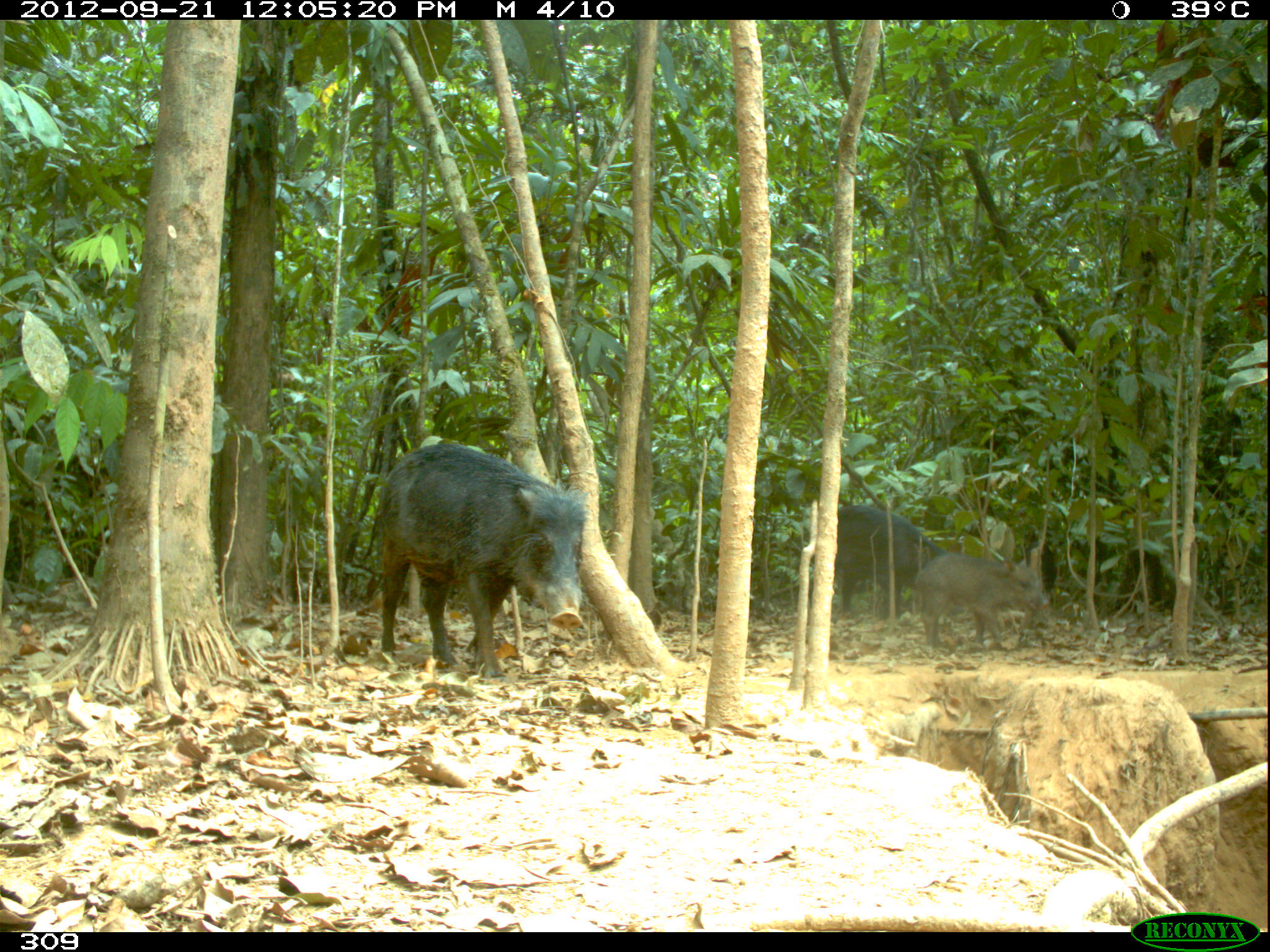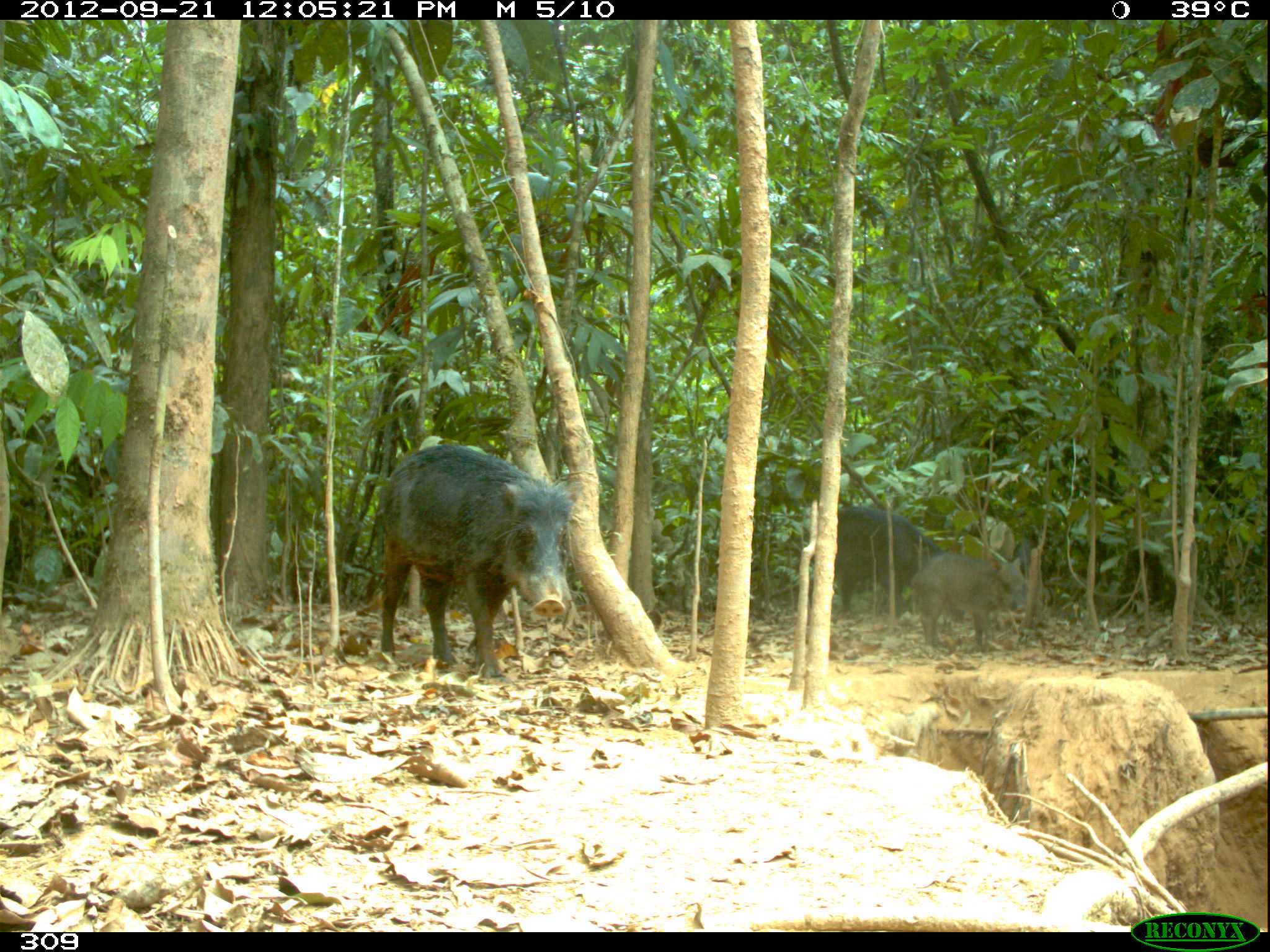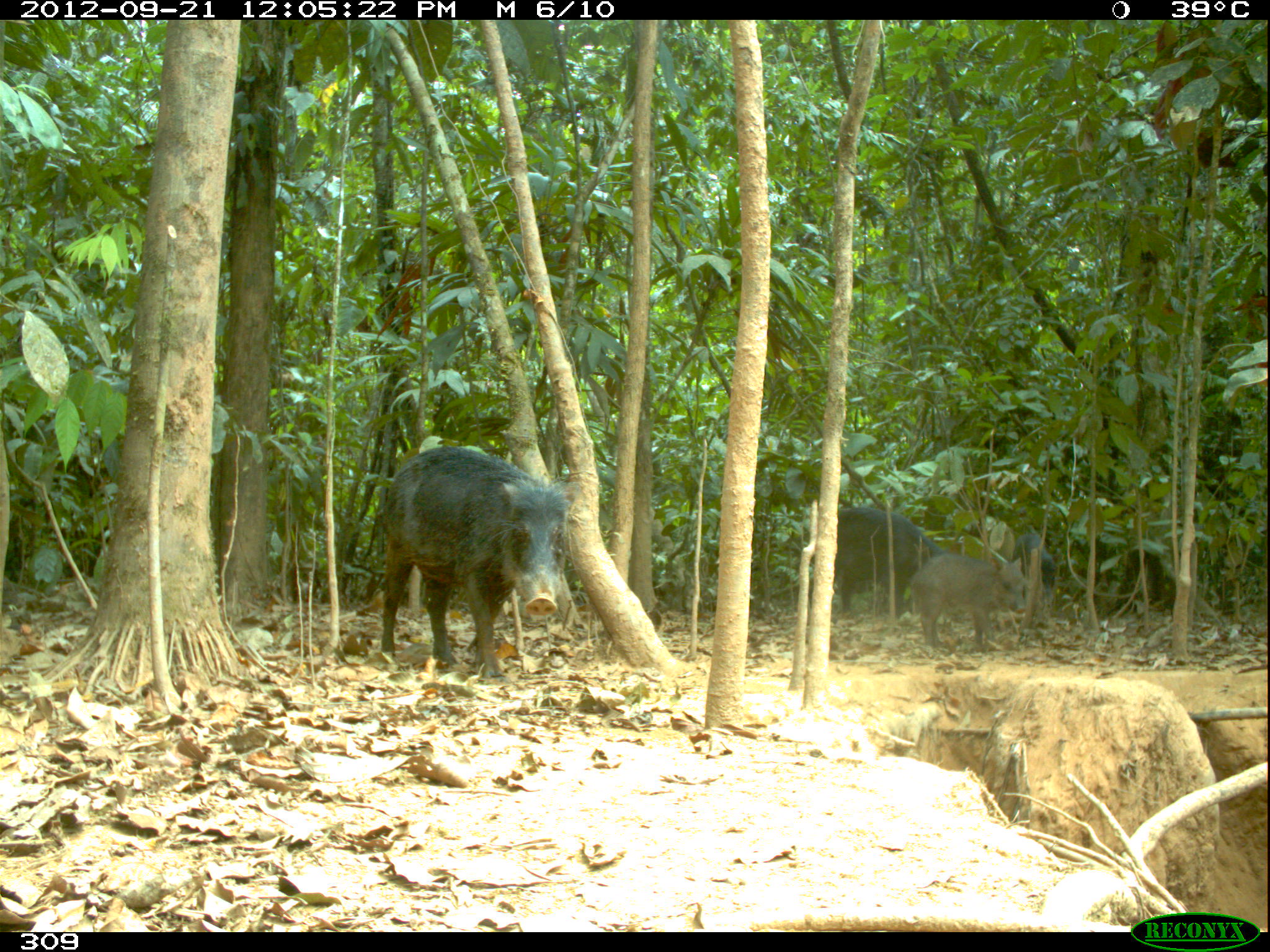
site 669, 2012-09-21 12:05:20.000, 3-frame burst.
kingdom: Animalia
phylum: Chordata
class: Mammalia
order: Artiodactyla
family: Tayassuidae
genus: Tayassu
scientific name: Tayassu pecari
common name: white-lipped peccary